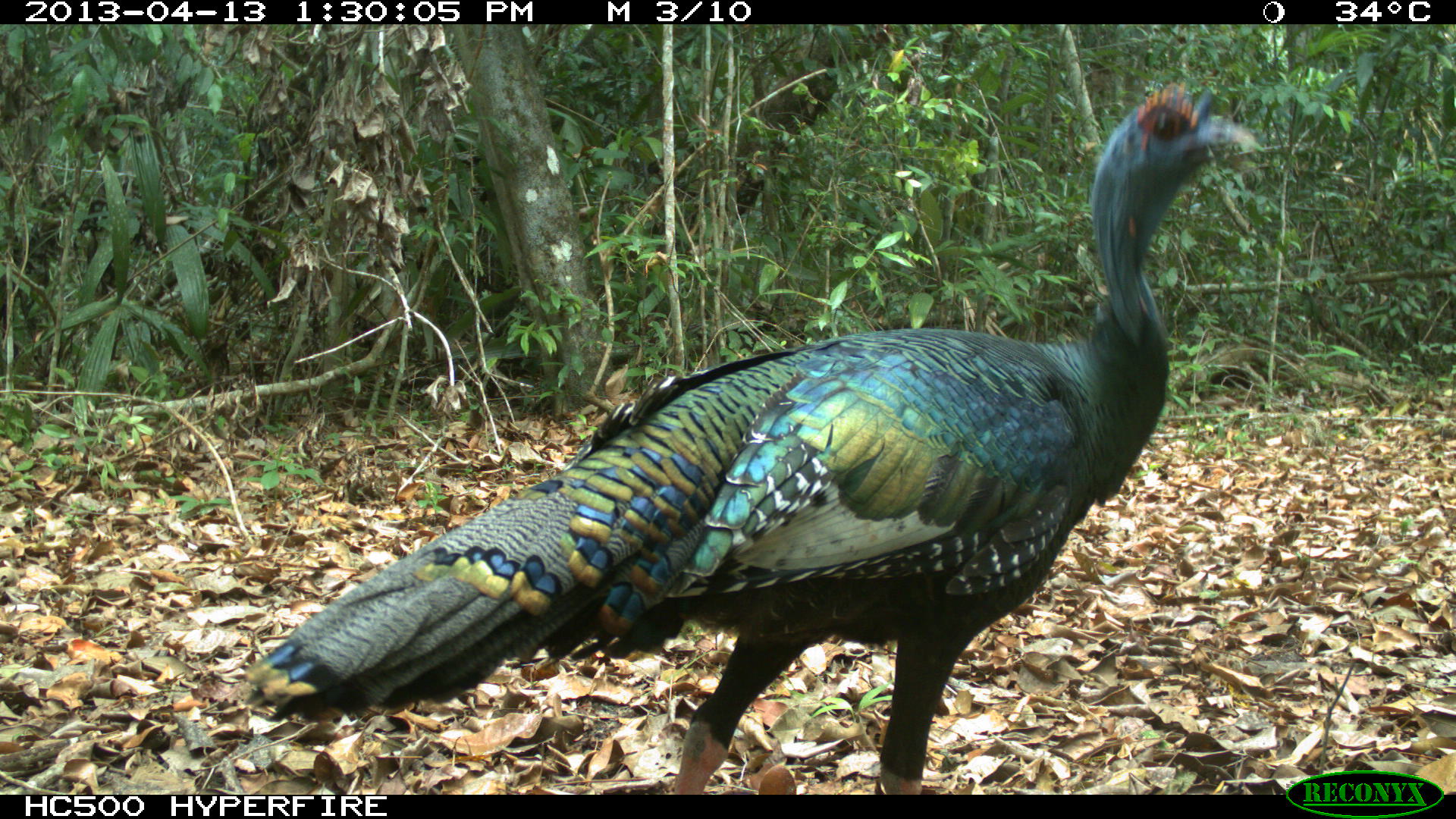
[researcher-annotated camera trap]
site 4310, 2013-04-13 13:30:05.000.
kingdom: Animalia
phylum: Chordata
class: Aves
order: Galliformes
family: Phasianidae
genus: Meleagris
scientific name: Meleagris ocellata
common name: ocellated turkey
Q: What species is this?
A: Meleagris ocellata (ocellated turkey).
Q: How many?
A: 1.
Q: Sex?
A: Male.